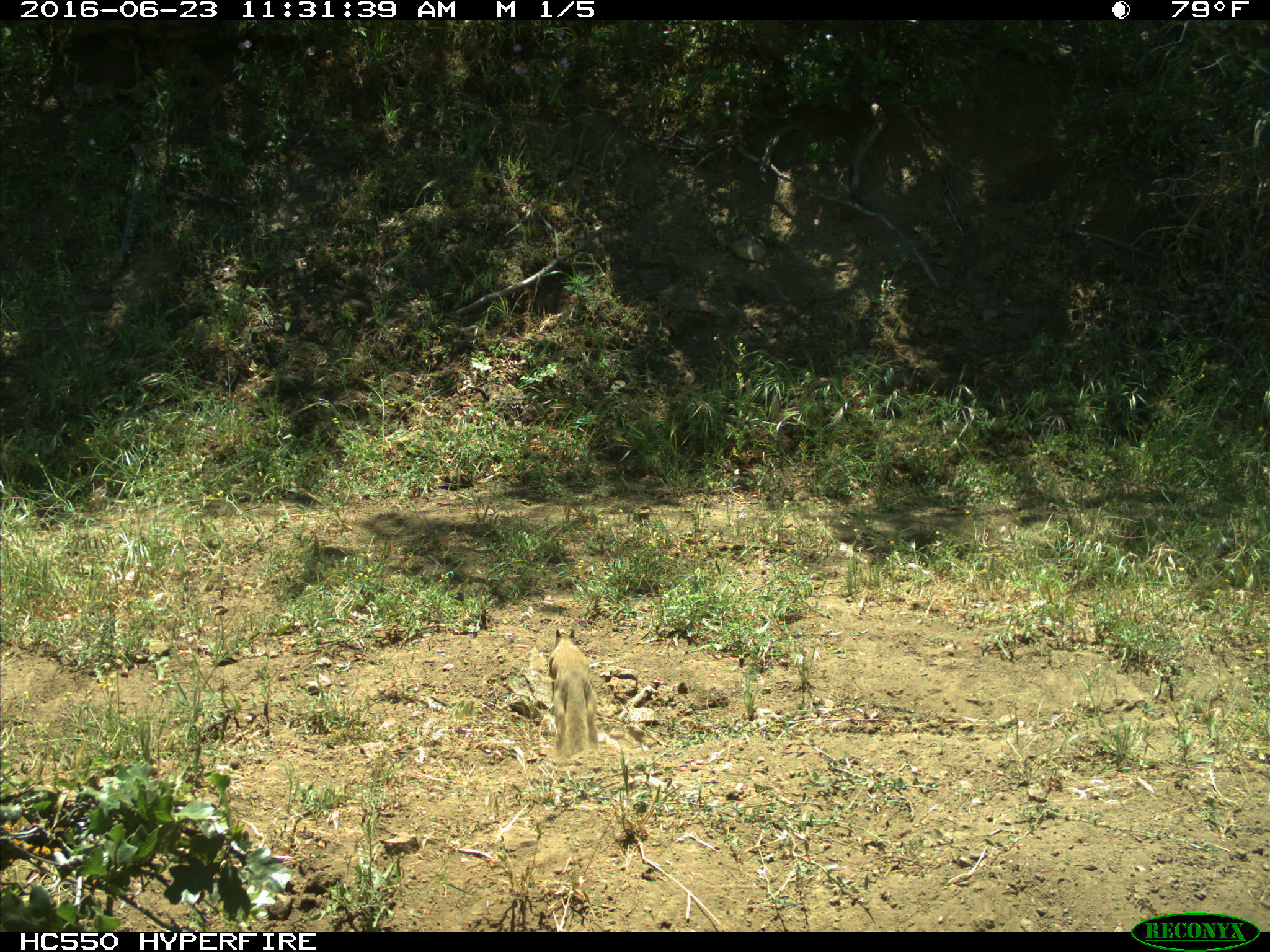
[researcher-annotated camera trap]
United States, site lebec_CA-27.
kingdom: Animalia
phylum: Chordata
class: Mammalia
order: Rodentia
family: Sciuridae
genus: Otospermophilus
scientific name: Otospermophilus beecheyi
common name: california ground squirrel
Otospermophilus beecheyi (california ground squirrel).